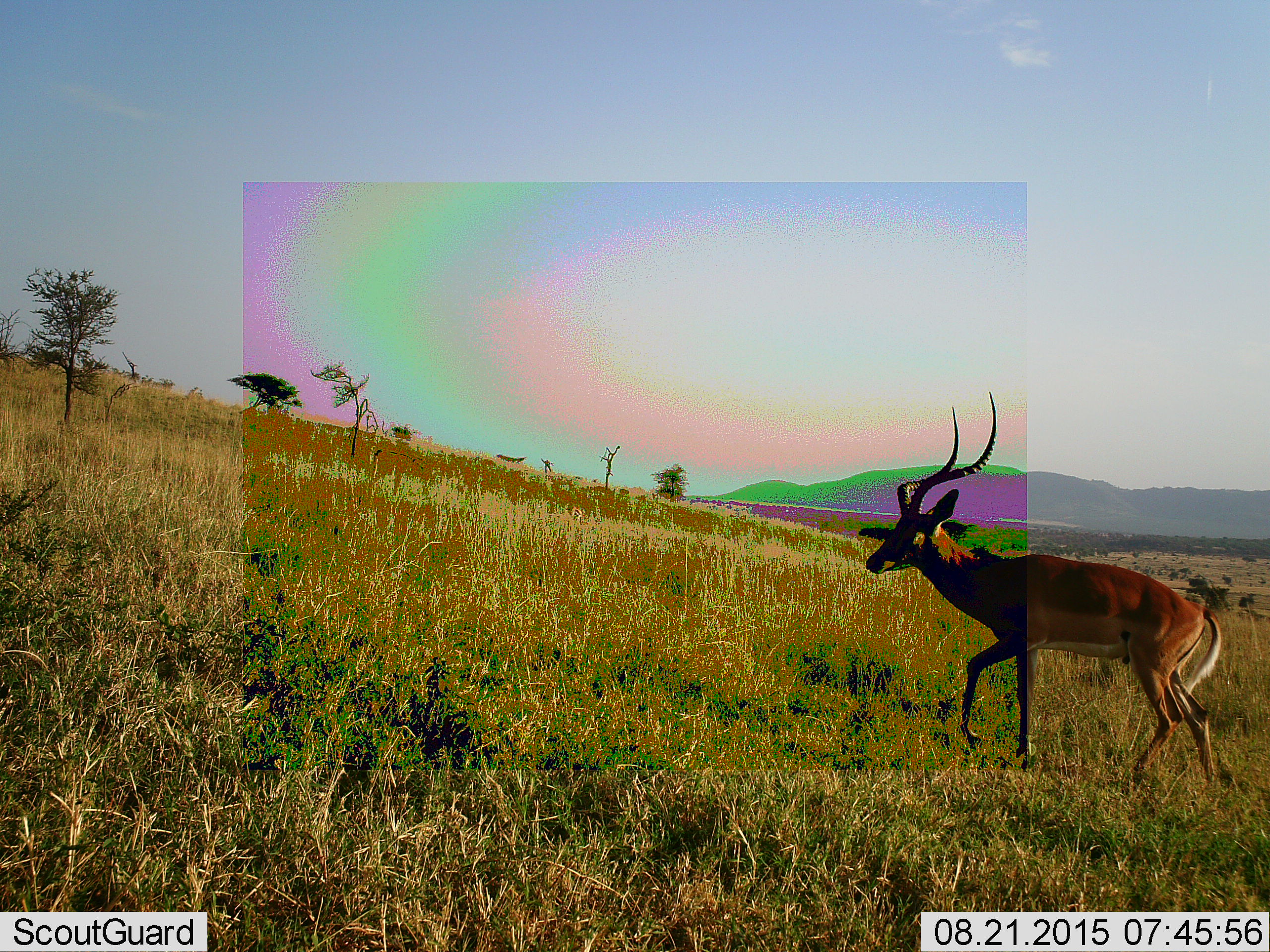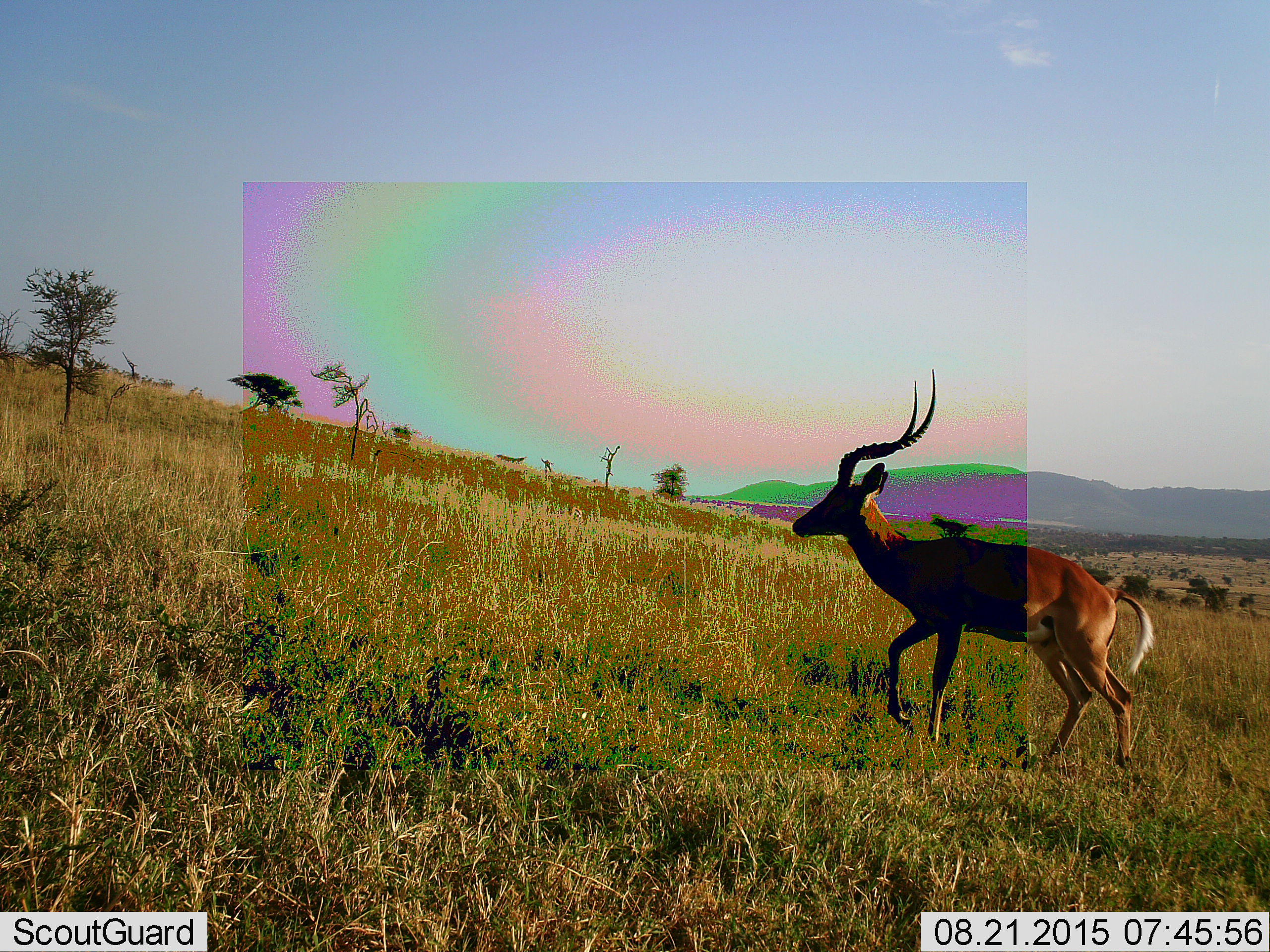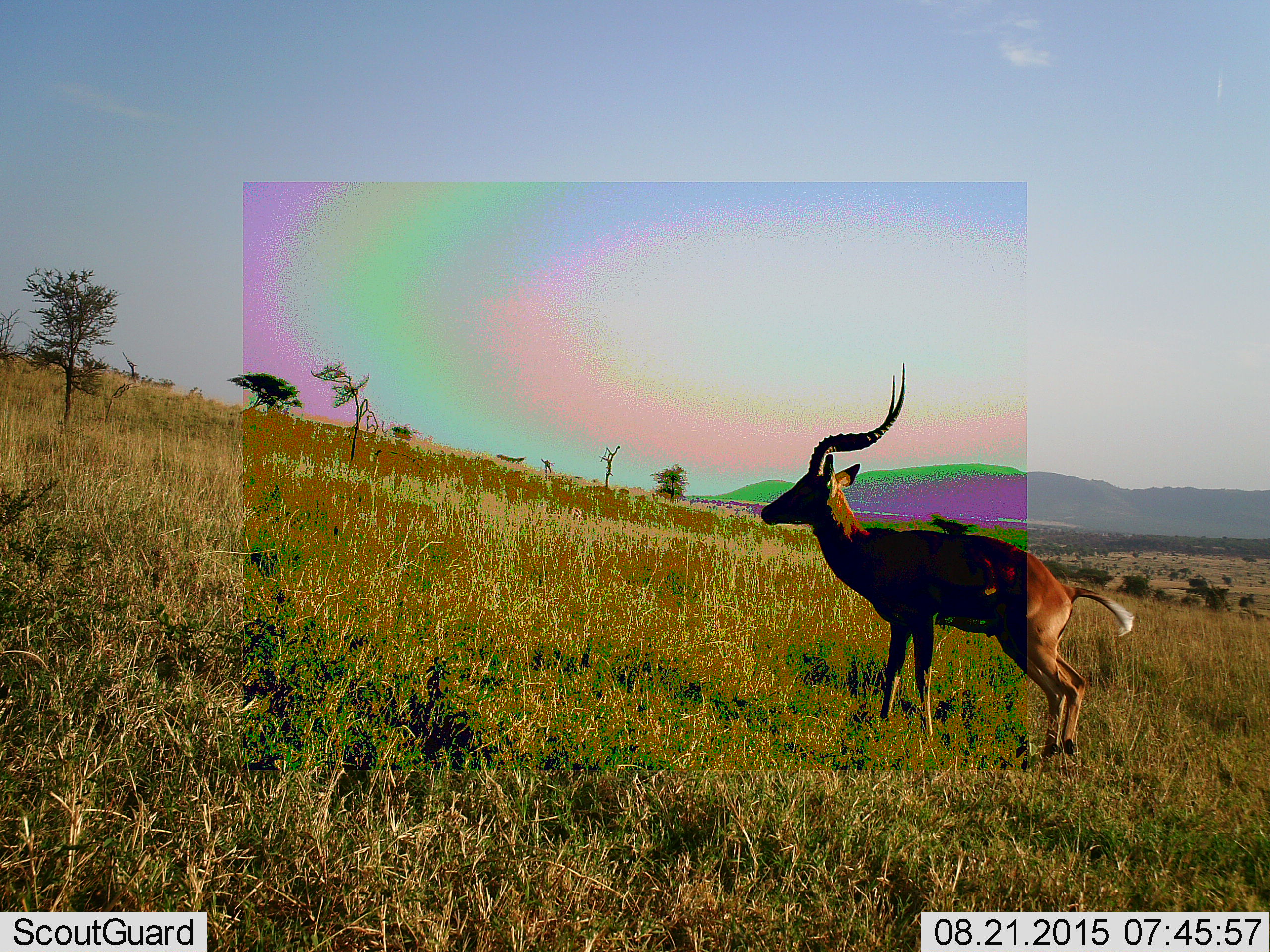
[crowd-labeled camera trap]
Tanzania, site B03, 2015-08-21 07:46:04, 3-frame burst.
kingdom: Animalia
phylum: Chordata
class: Mammalia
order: Artiodactyla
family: Bovidae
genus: Aepyceros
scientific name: Aepyceros melampus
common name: impala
Impala (Aepyceros melampus), count 1. Behavior (volunteer vote fractions): standing 6%, resting 0%, moving 100%, interacting 0%. Young present (vote fraction): 6%. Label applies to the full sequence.